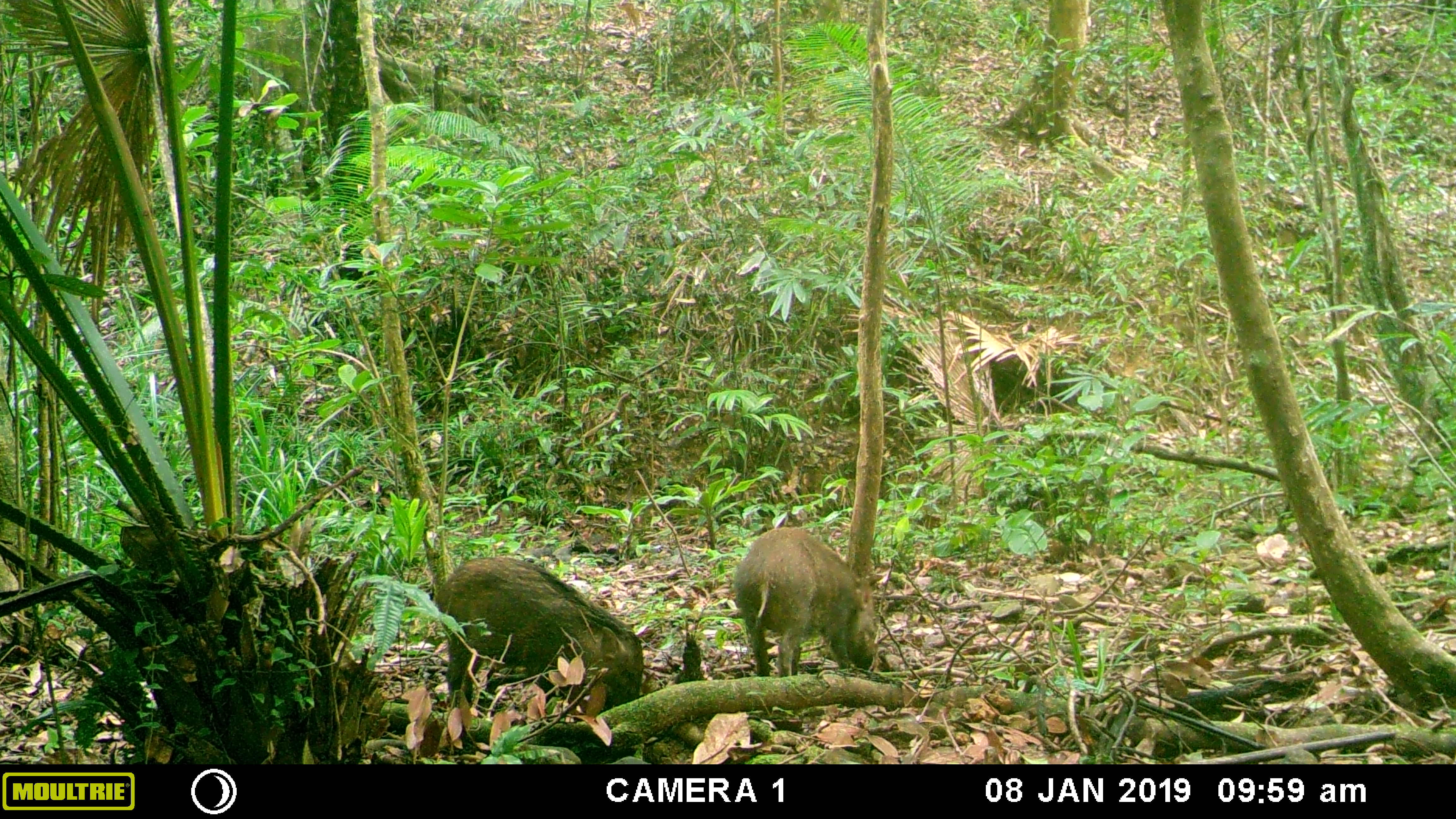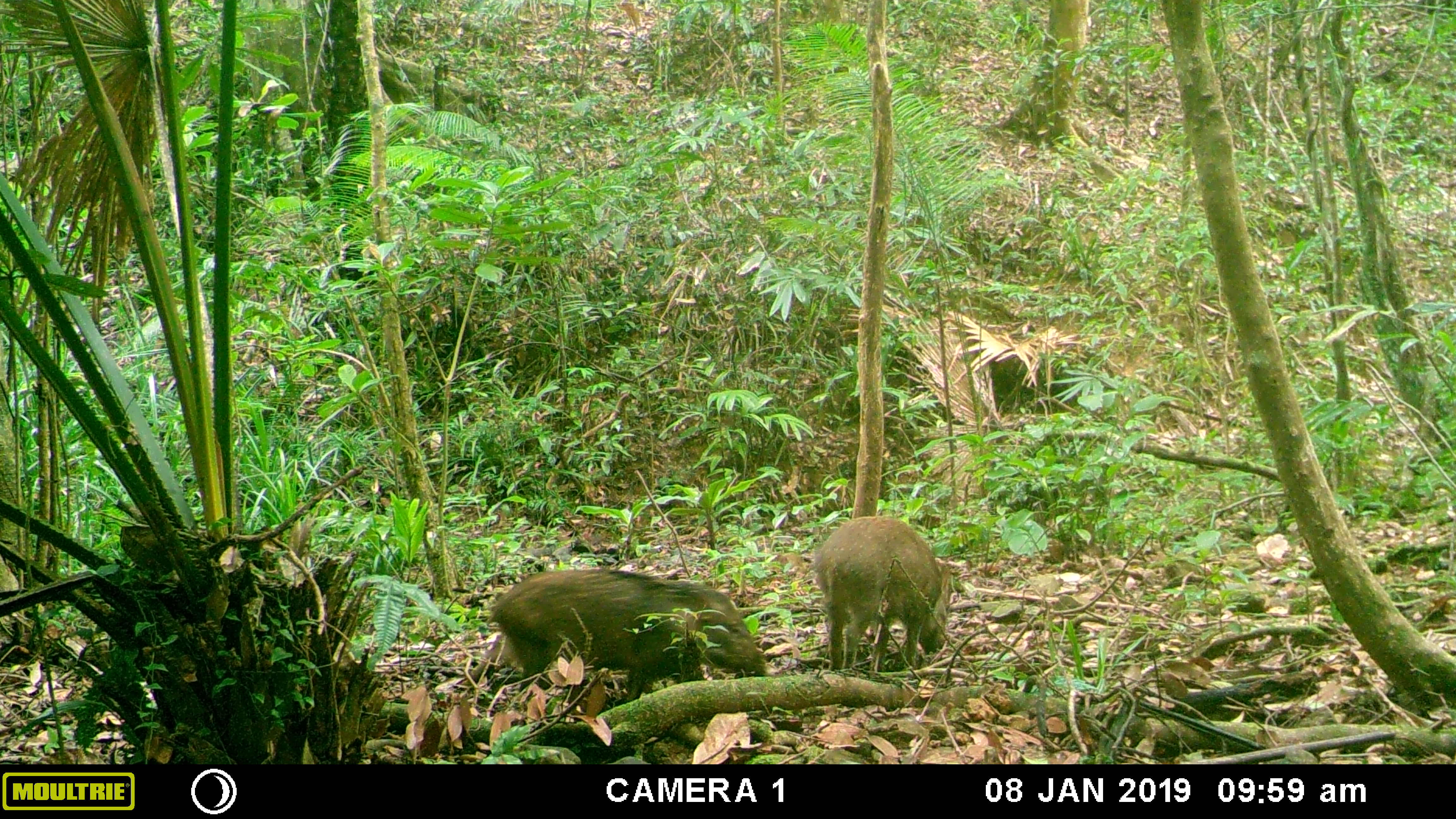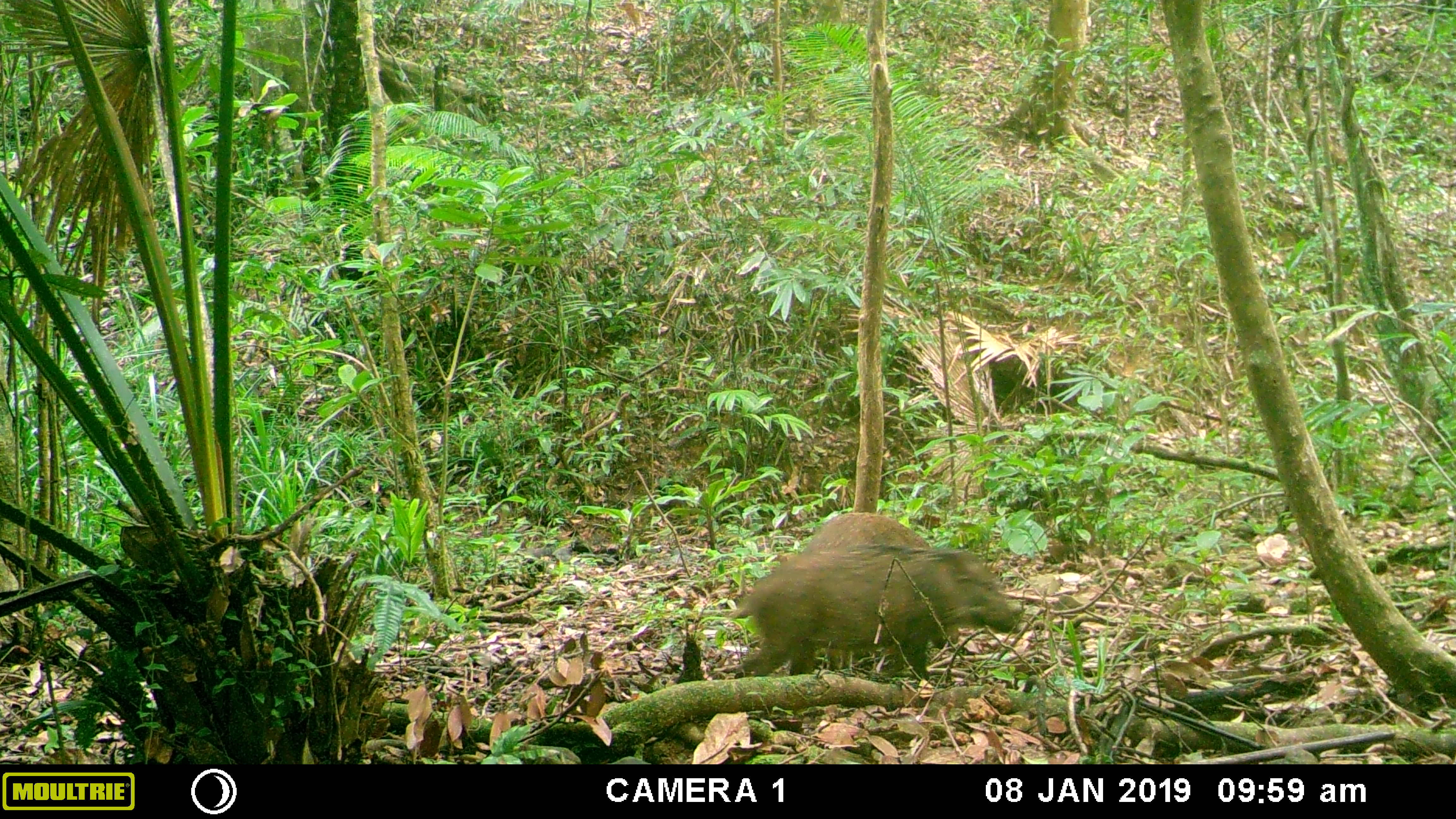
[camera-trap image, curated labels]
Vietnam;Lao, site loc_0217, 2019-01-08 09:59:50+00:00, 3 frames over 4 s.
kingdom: Animalia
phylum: Chordata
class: Mammalia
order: Artiodactyla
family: Suidae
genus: Sus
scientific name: Sus scrofa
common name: eurasian wild pig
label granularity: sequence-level